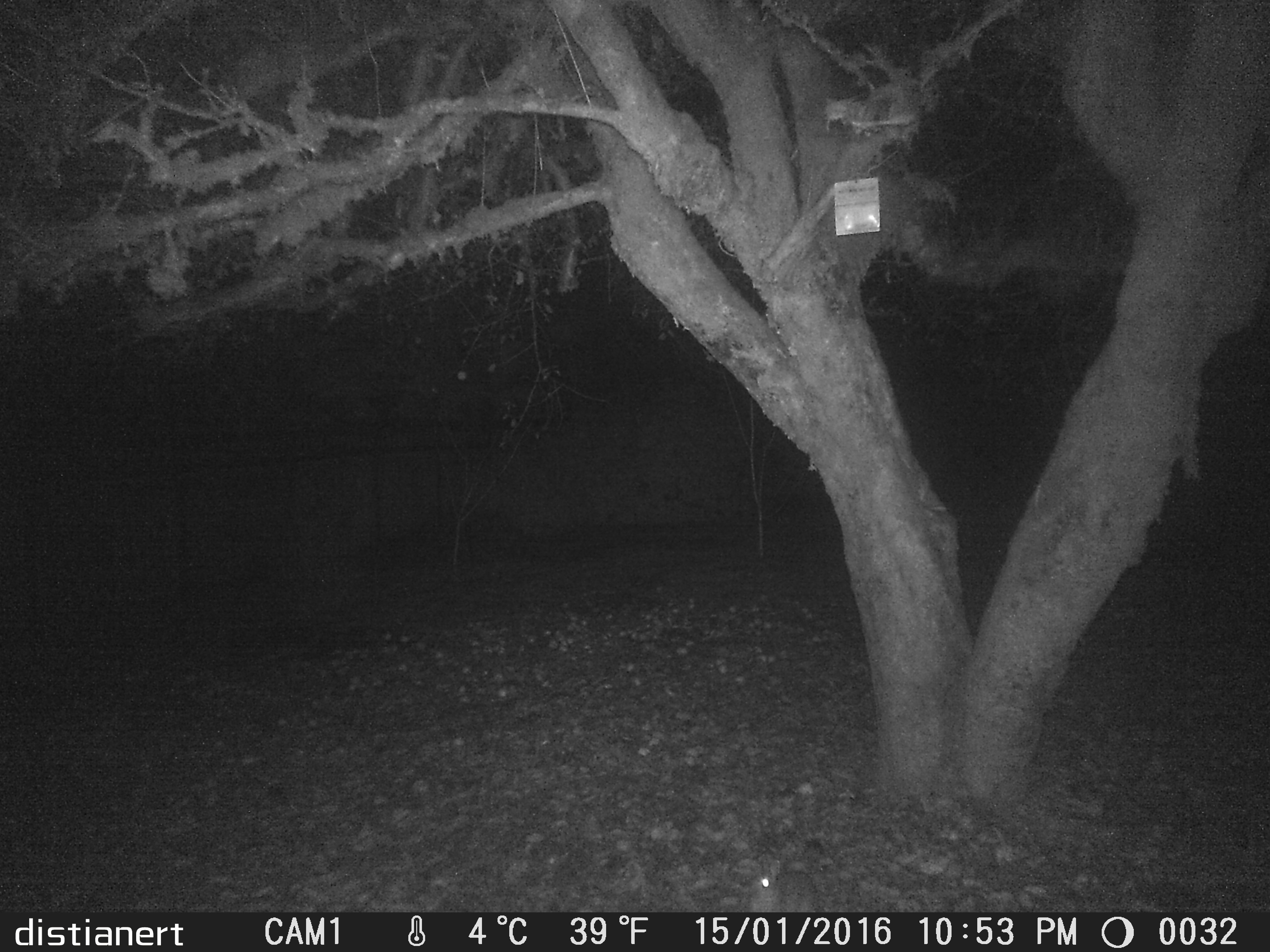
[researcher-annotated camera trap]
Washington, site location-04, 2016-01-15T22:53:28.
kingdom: Animalia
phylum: Chordata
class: Mammalia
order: Lagomorpha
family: Leporidae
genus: Sylvilagus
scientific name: Sylvilagus floridanus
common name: eastern cottontail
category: rabbit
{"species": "rabbit (eastern cottontail) (Sylvilagus floridanus)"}